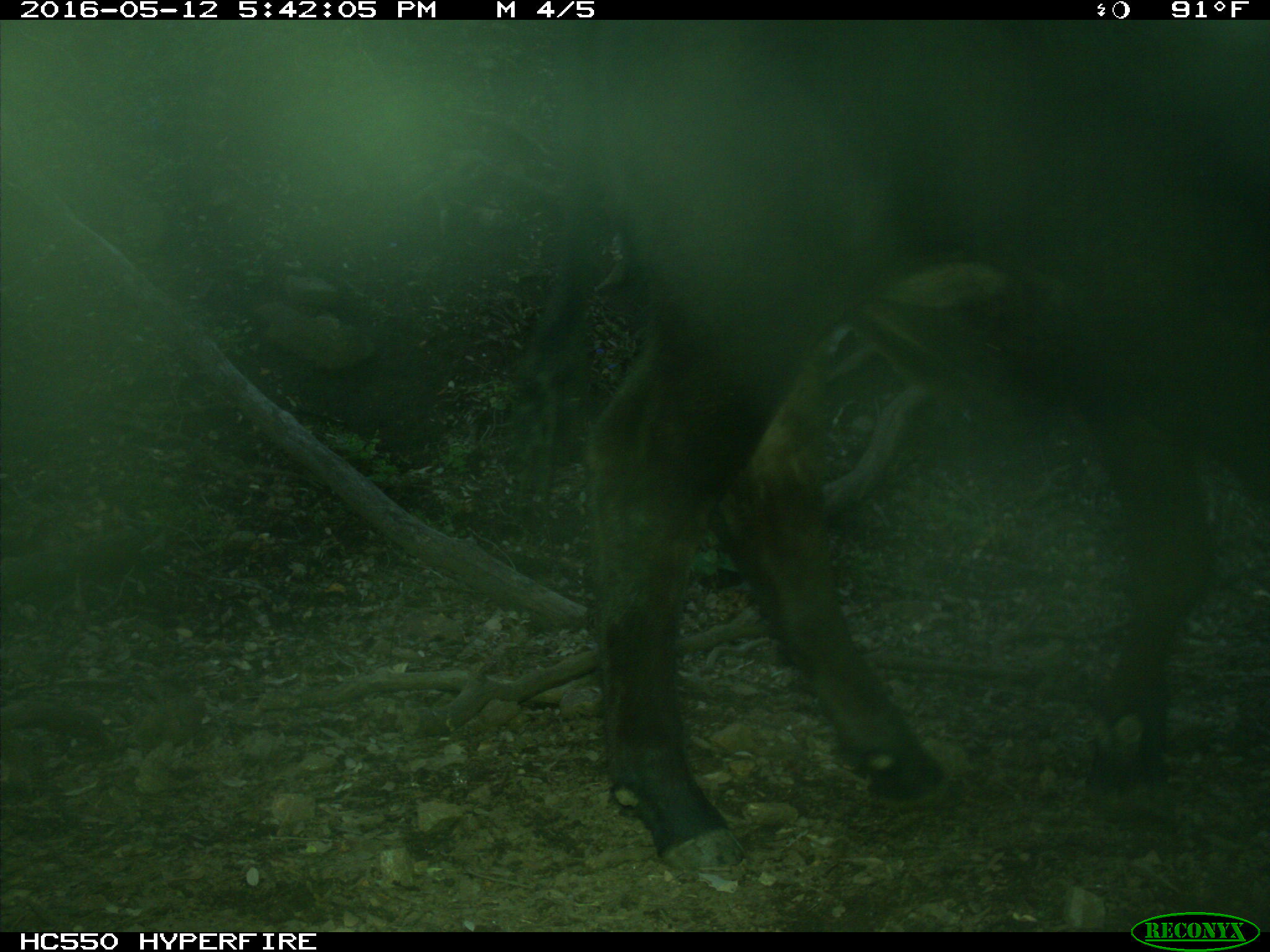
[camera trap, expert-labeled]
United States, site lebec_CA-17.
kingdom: Animalia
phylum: Chordata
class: Mammalia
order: Artiodactyla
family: Bovidae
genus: Bos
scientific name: Bos taurus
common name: domestic cow